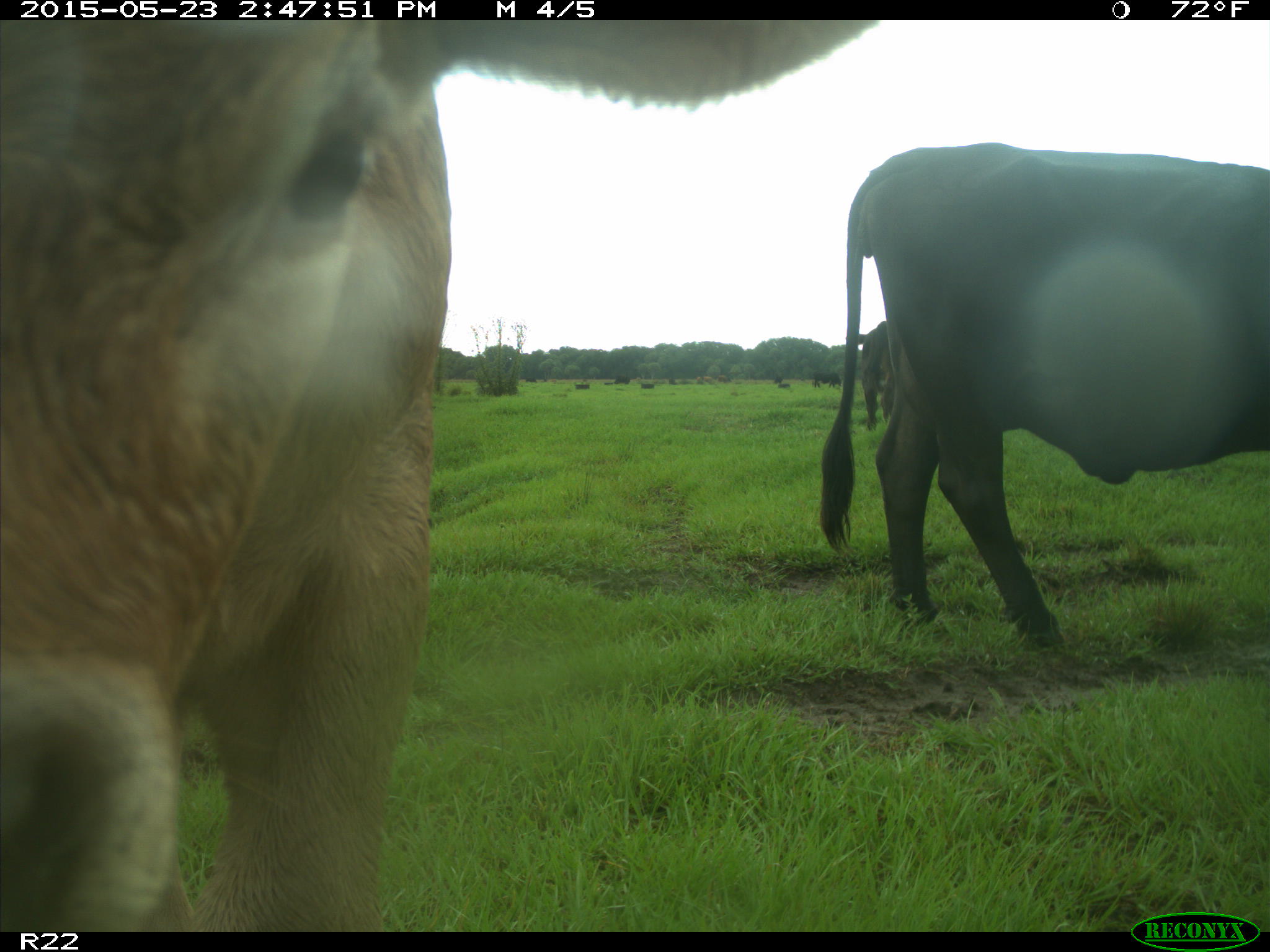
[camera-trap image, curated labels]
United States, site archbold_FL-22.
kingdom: Animalia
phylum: Chordata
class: Mammalia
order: Artiodactyla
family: Bovidae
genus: Bos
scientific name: Bos taurus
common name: domestic cow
Bos taurus (domestic cow).